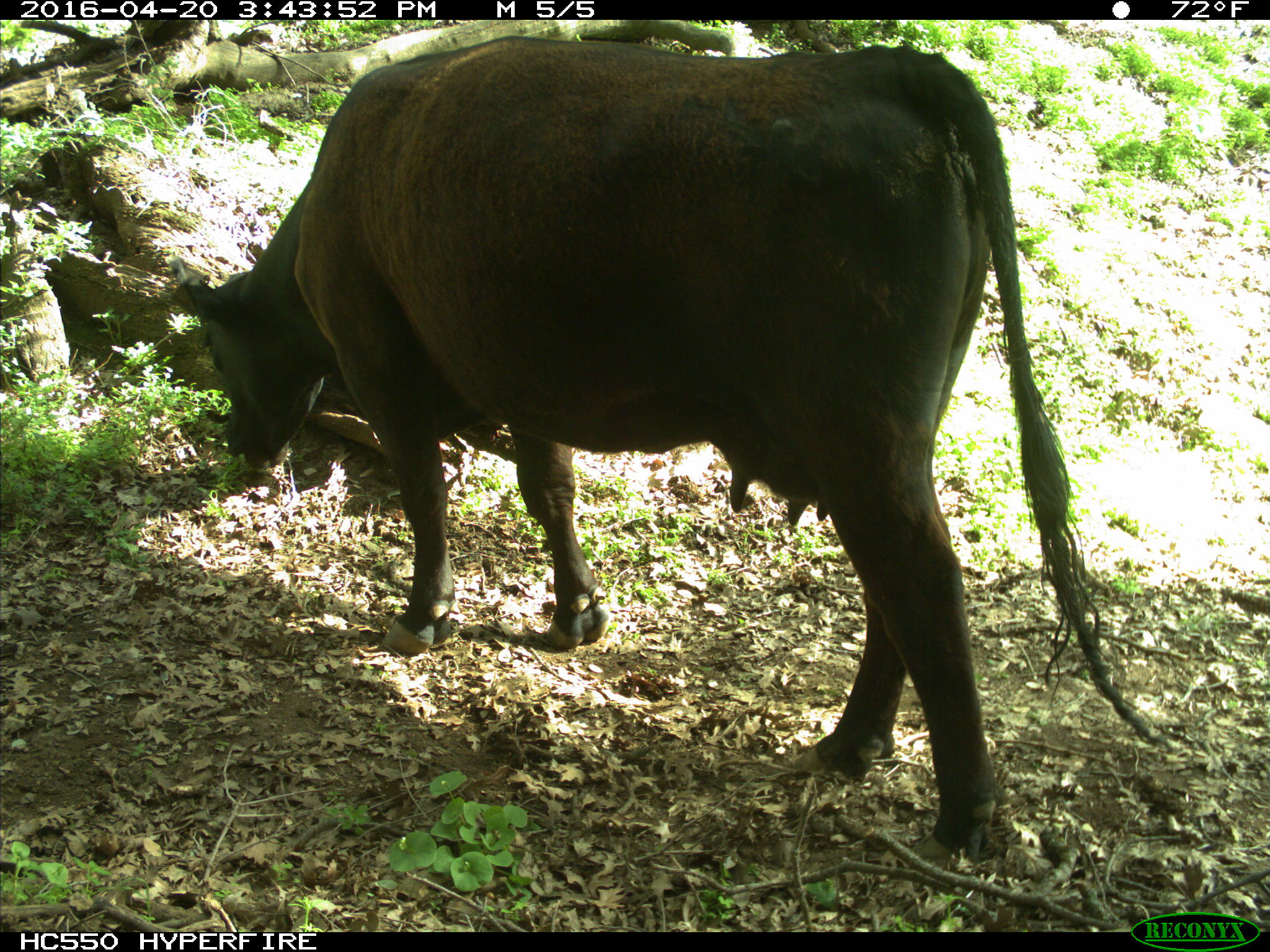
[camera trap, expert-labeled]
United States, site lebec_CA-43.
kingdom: Animalia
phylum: Chordata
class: Mammalia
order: Artiodactyla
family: Bovidae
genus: Bos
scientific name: Bos taurus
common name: domestic cow